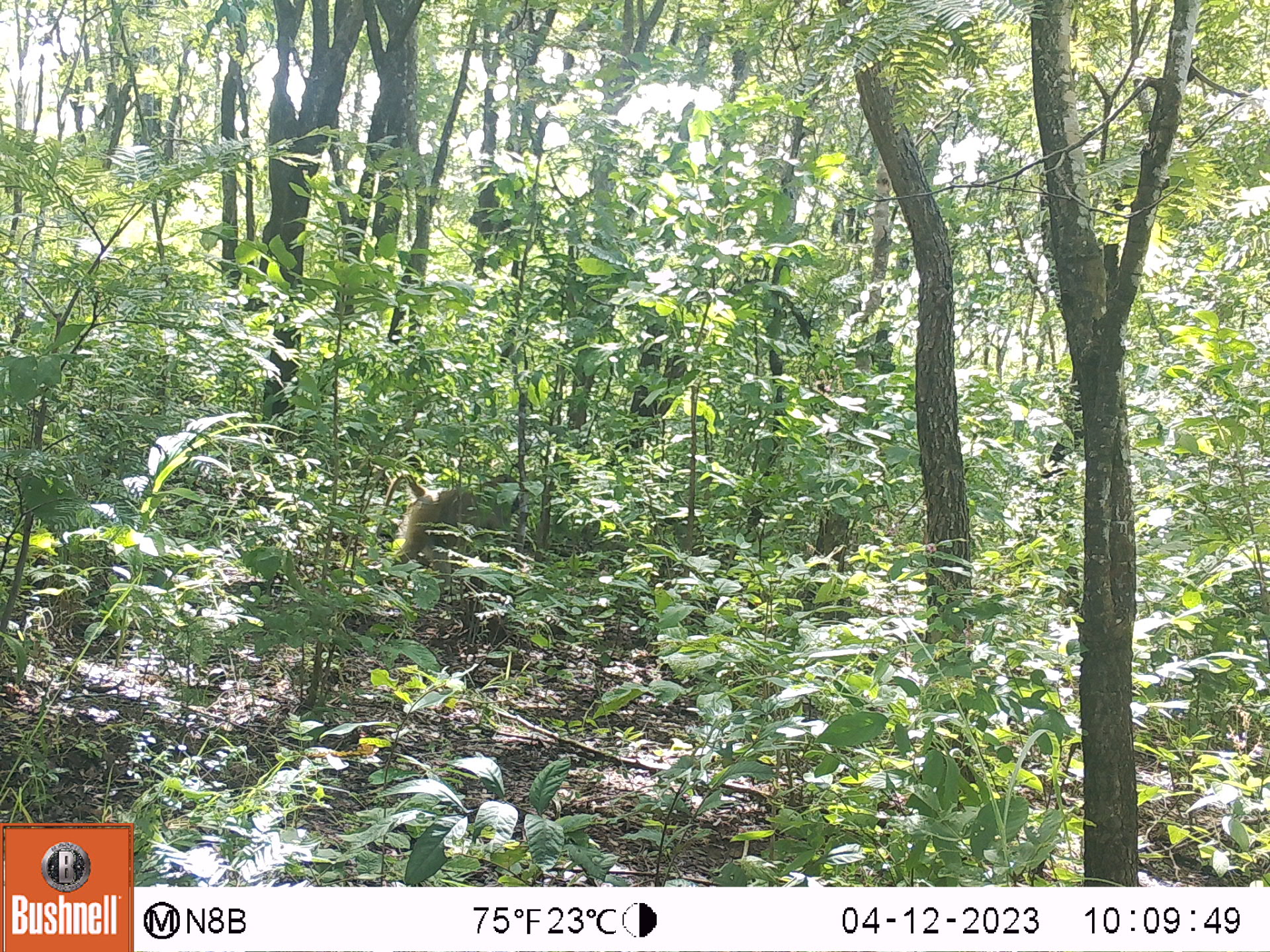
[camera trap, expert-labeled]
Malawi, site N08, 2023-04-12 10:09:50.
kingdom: Animalia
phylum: Chordata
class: Mammalia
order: Primates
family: Cercopithecidae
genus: Papio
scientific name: Papio cynocephalus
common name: yellow baboon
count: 1